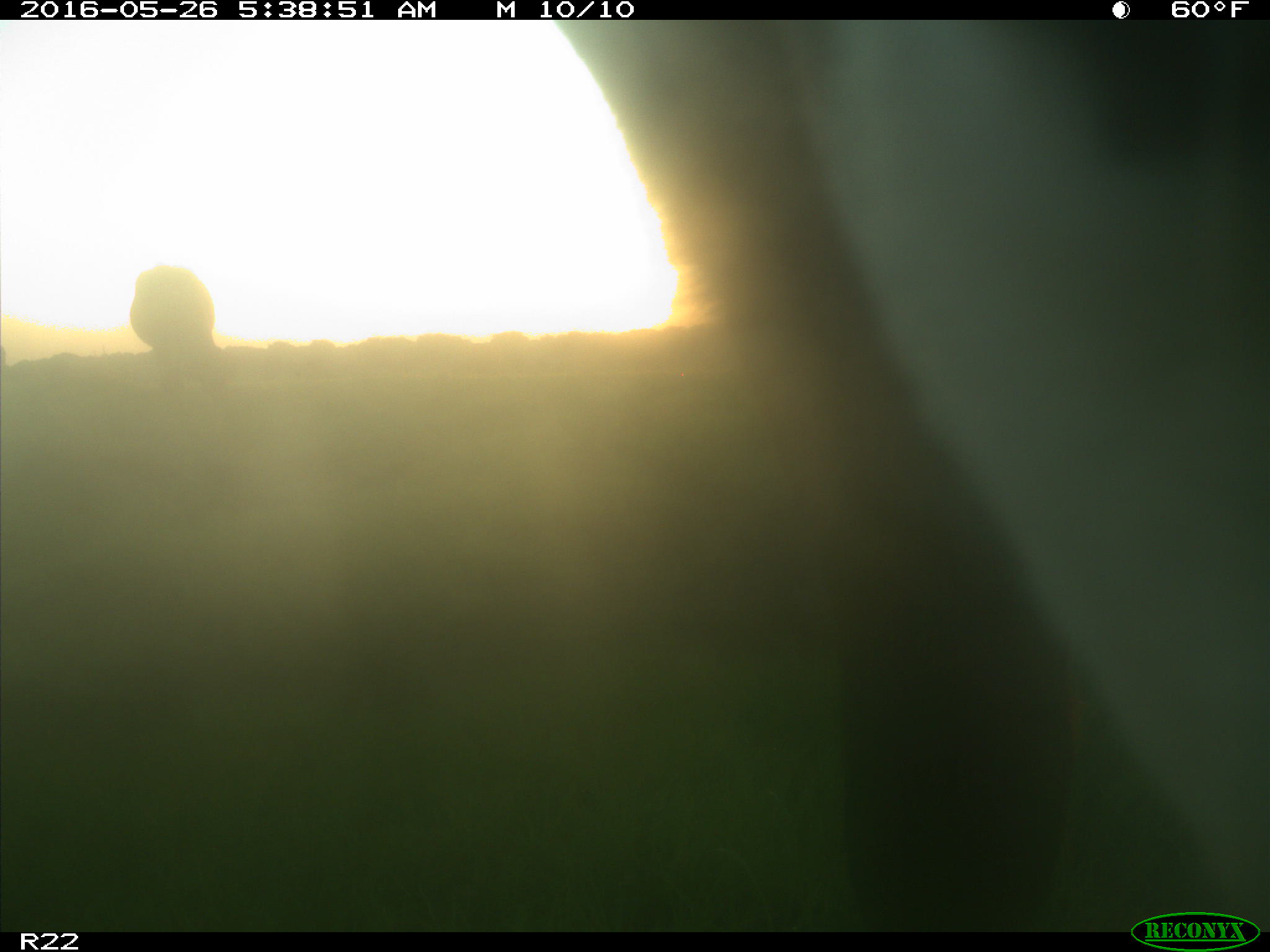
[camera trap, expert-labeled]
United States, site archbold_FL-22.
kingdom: Animalia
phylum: Chordata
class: Mammalia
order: Artiodactyla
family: Bovidae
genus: Bos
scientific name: Bos taurus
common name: domestic cow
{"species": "Bos taurus (domestic cow)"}